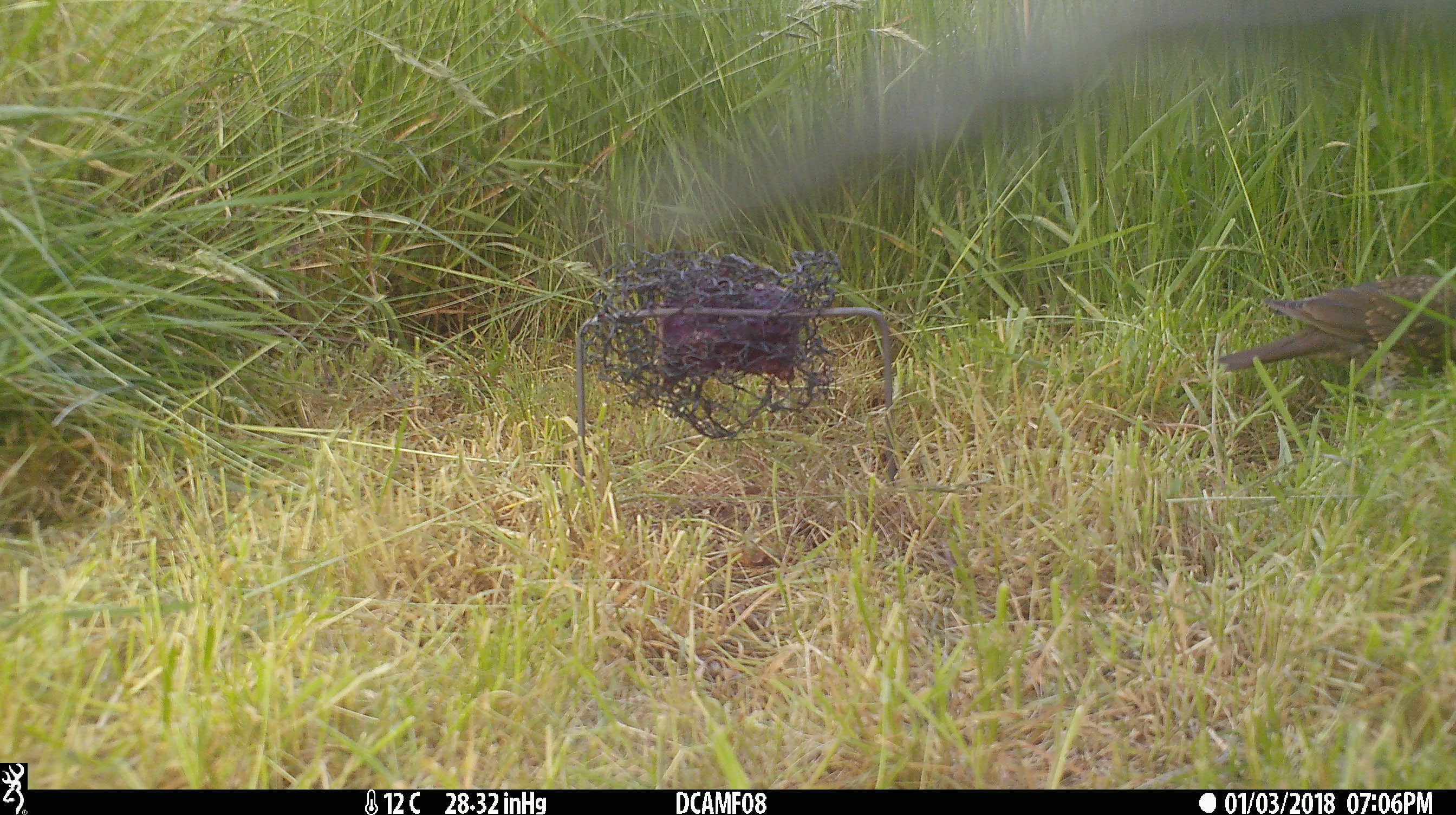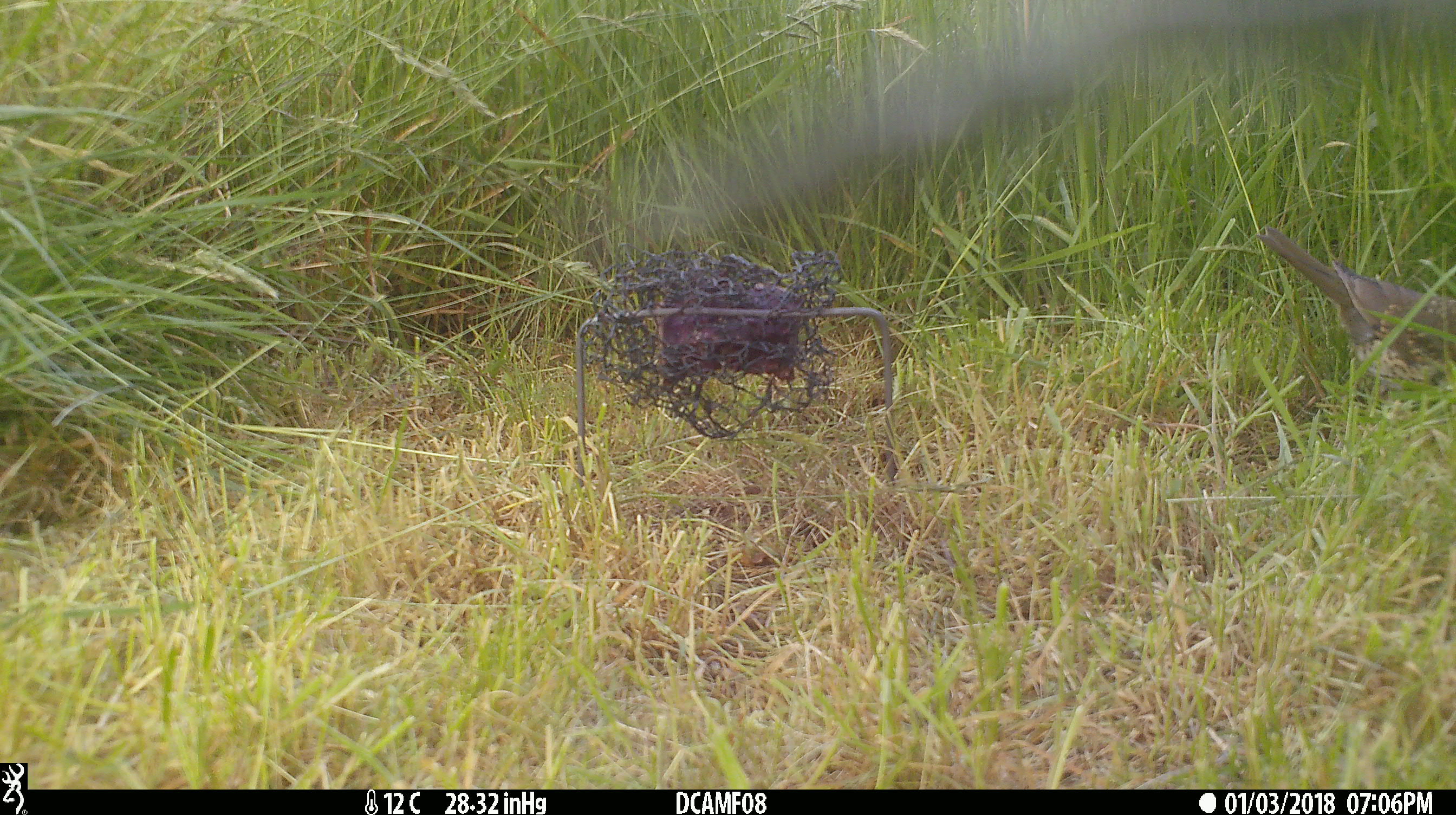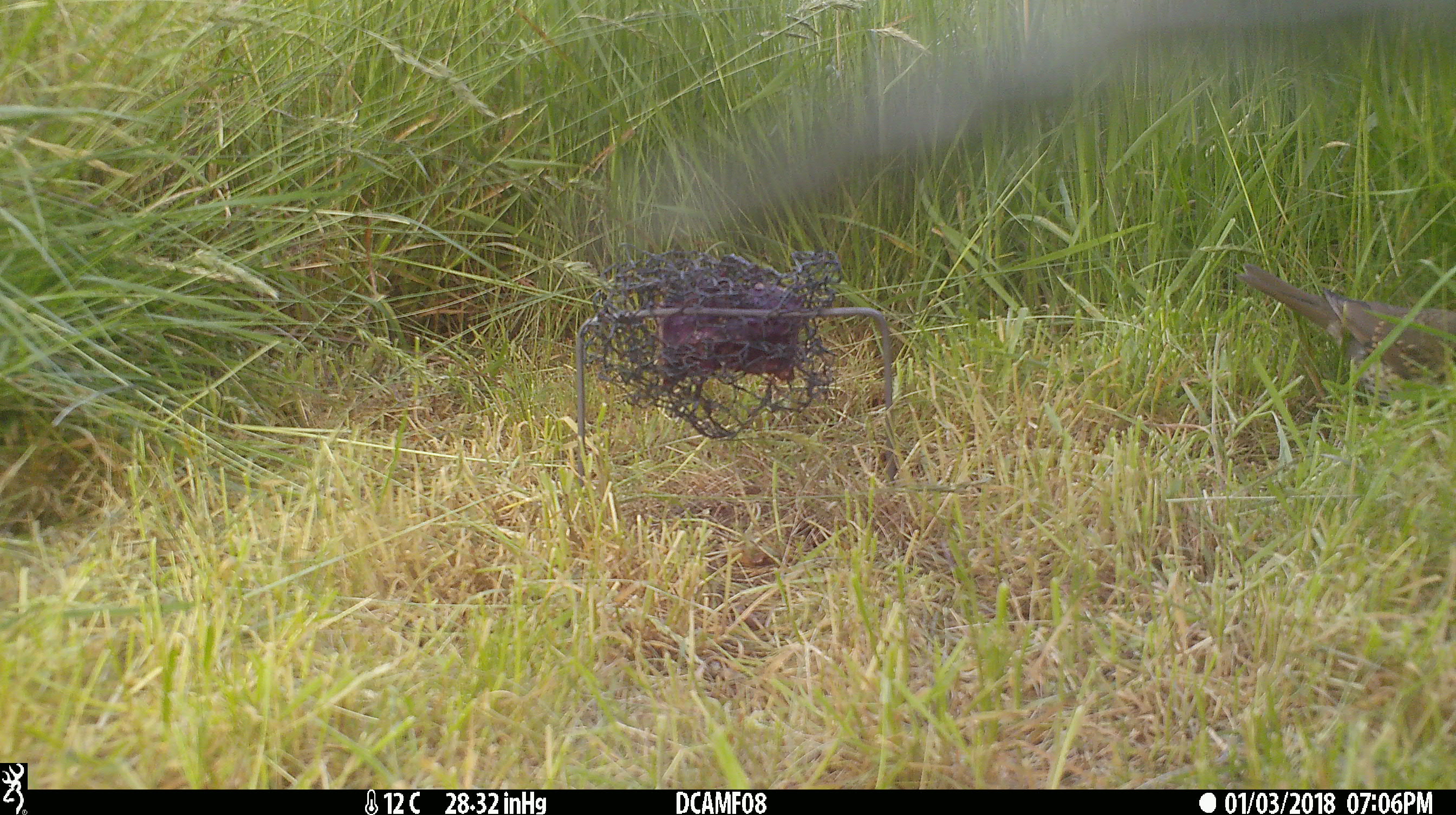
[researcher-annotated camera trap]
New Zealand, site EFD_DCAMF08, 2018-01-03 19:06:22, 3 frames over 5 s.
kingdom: Animalia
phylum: Chordata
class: Aves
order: Passeriformes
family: Turdidae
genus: Turdus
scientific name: Turdus philomelos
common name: song thrush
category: thrush